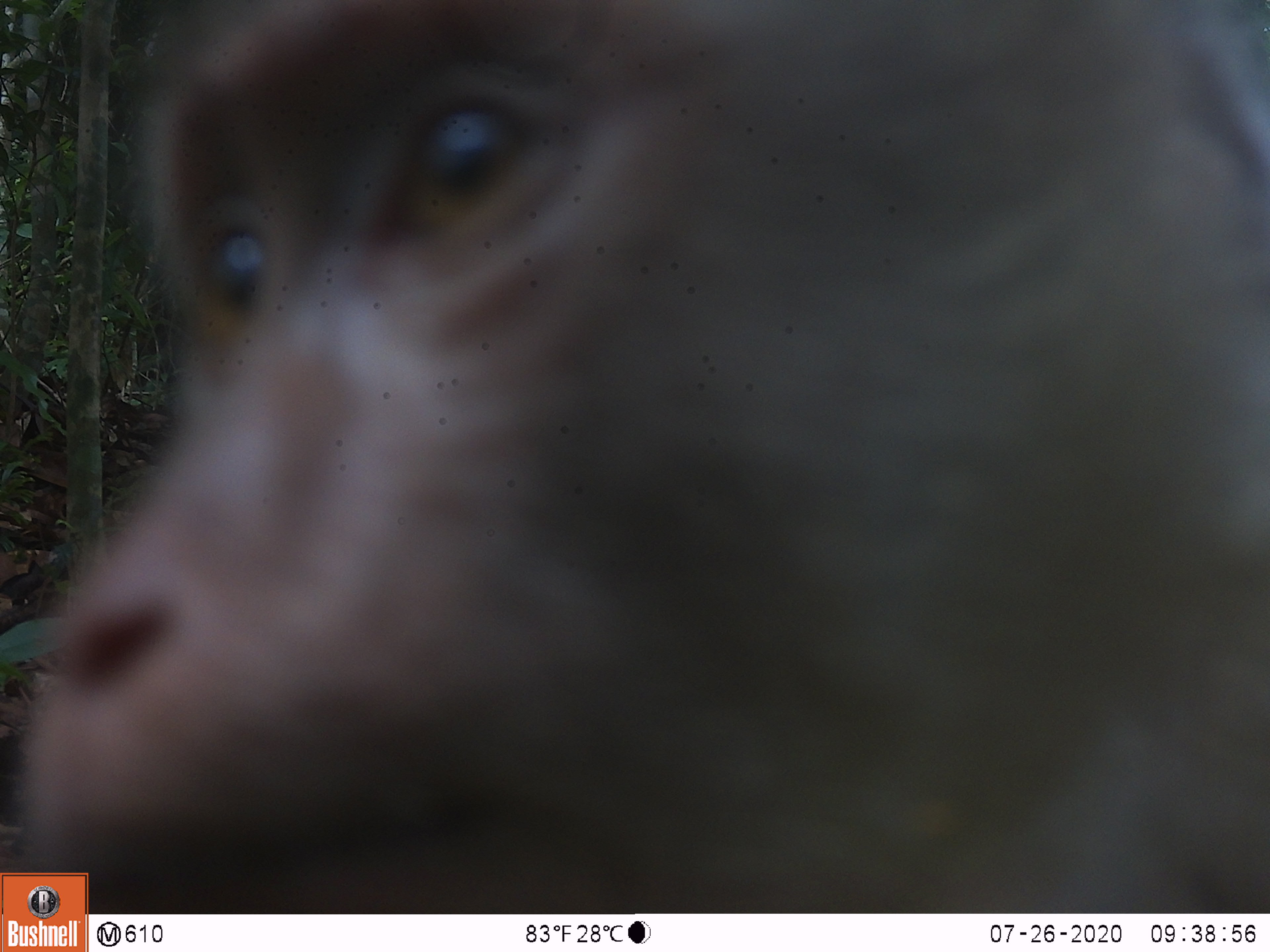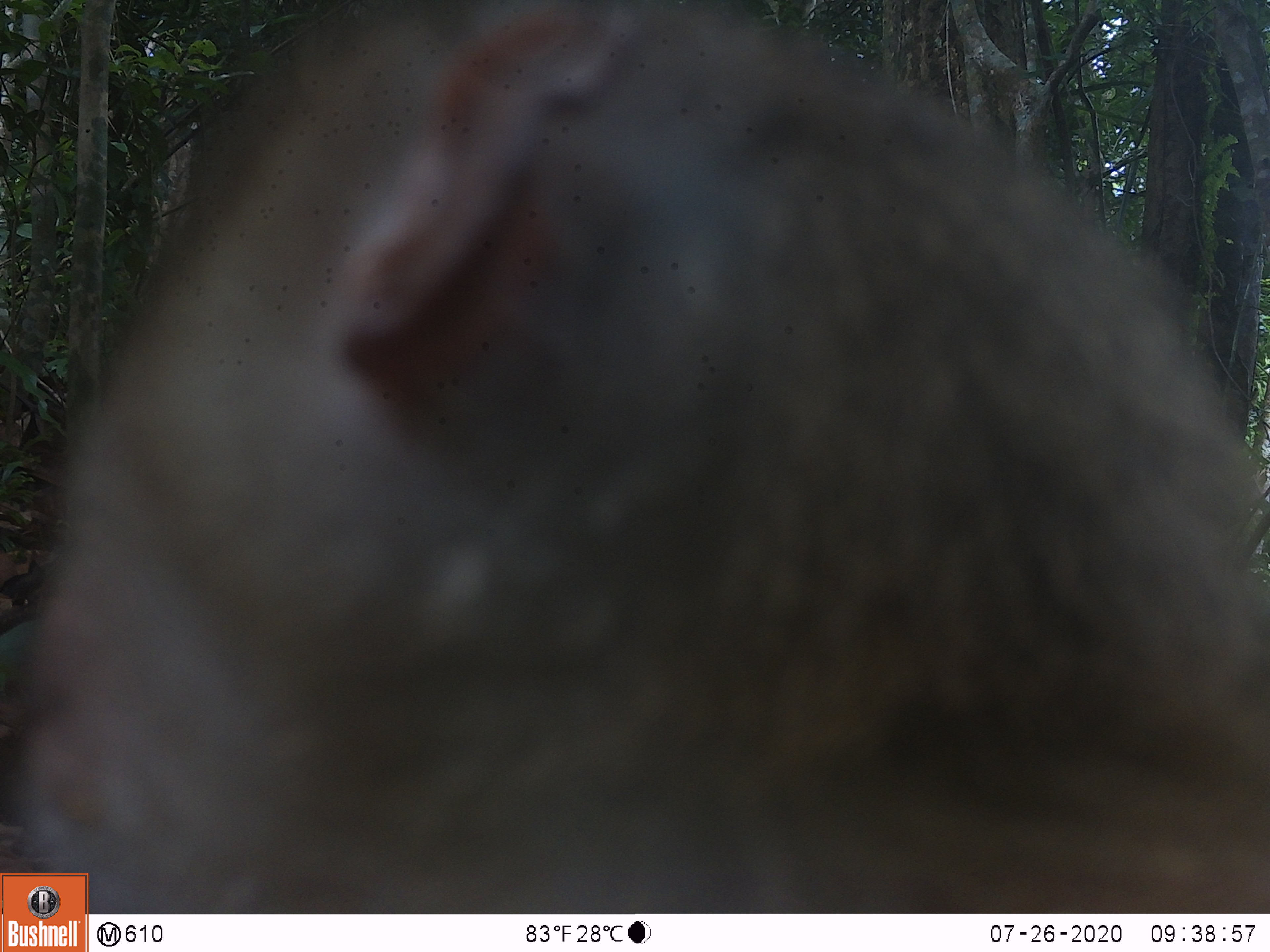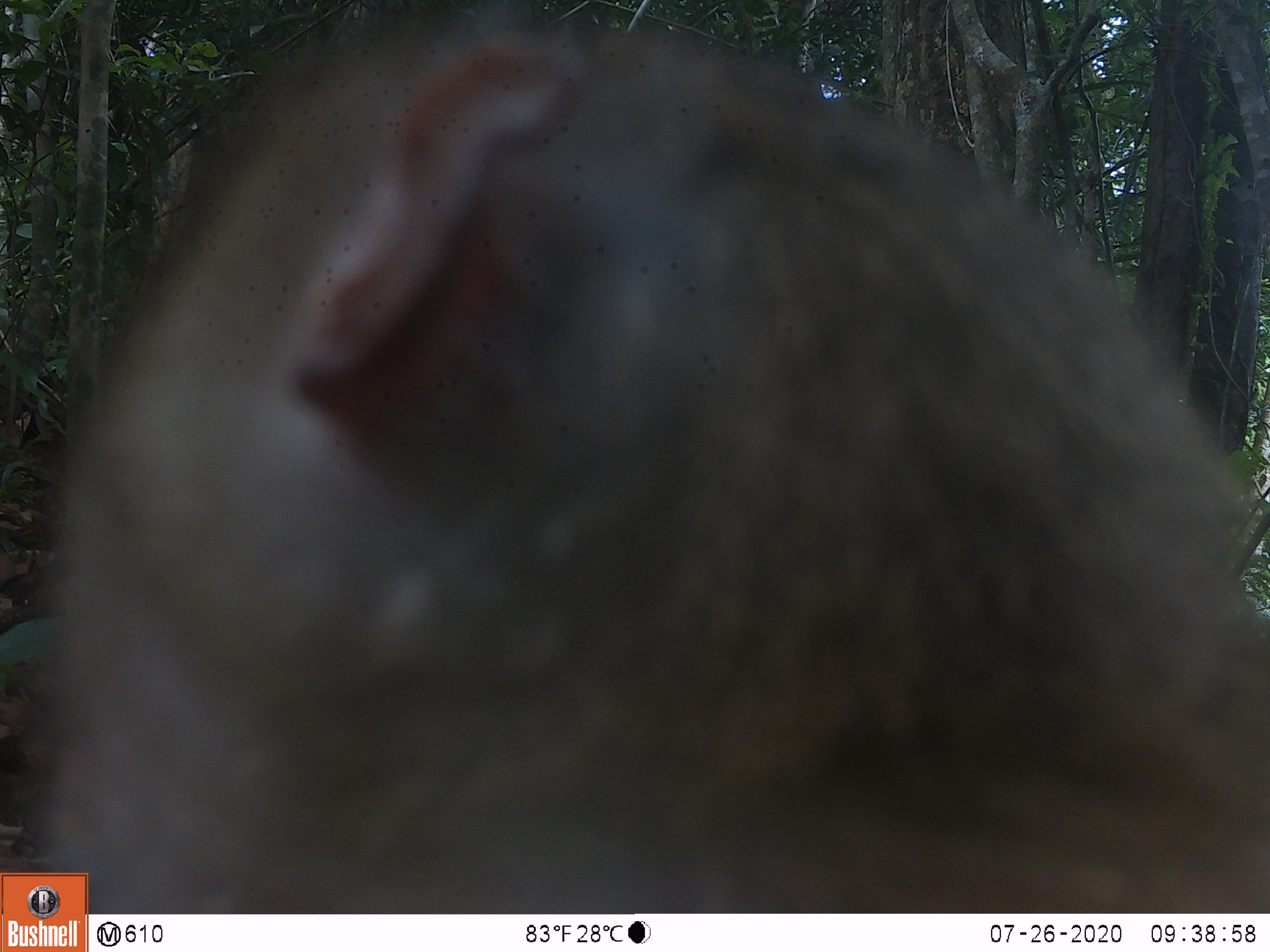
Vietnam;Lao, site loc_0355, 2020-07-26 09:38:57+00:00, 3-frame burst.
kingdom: Animalia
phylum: Chordata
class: Mammalia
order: Primates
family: Cercopithecidae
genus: Macaca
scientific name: Macaca nemestrina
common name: pig-tailed macaque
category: pig tailed macaque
Pig tailed macaque (pig-tailed macaque) (Macaca nemestrina). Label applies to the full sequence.